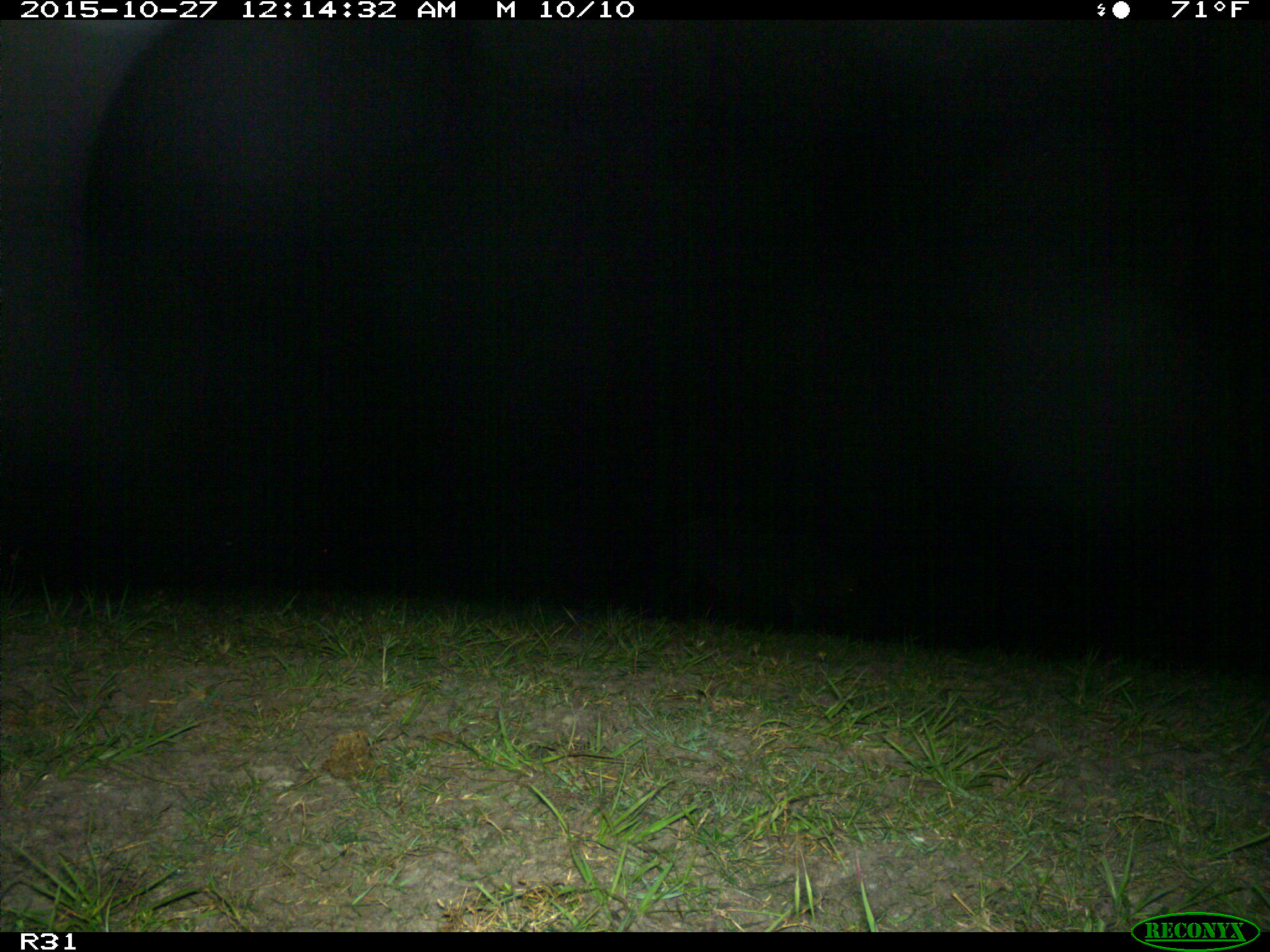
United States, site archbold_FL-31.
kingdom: Animalia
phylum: Chordata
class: Mammalia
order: Artiodactyla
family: Suidae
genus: Sus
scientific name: Sus scrofa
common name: wild boar